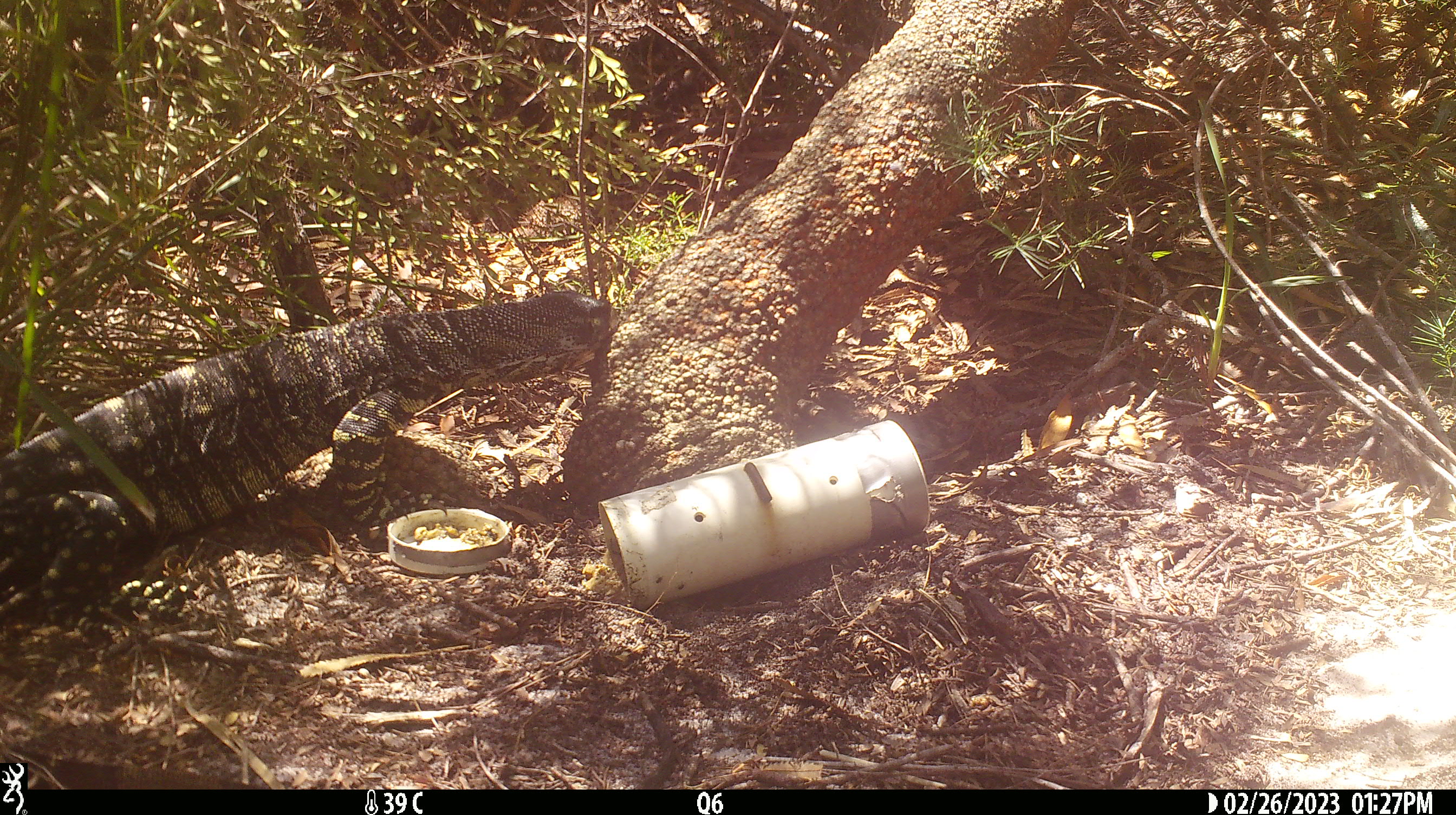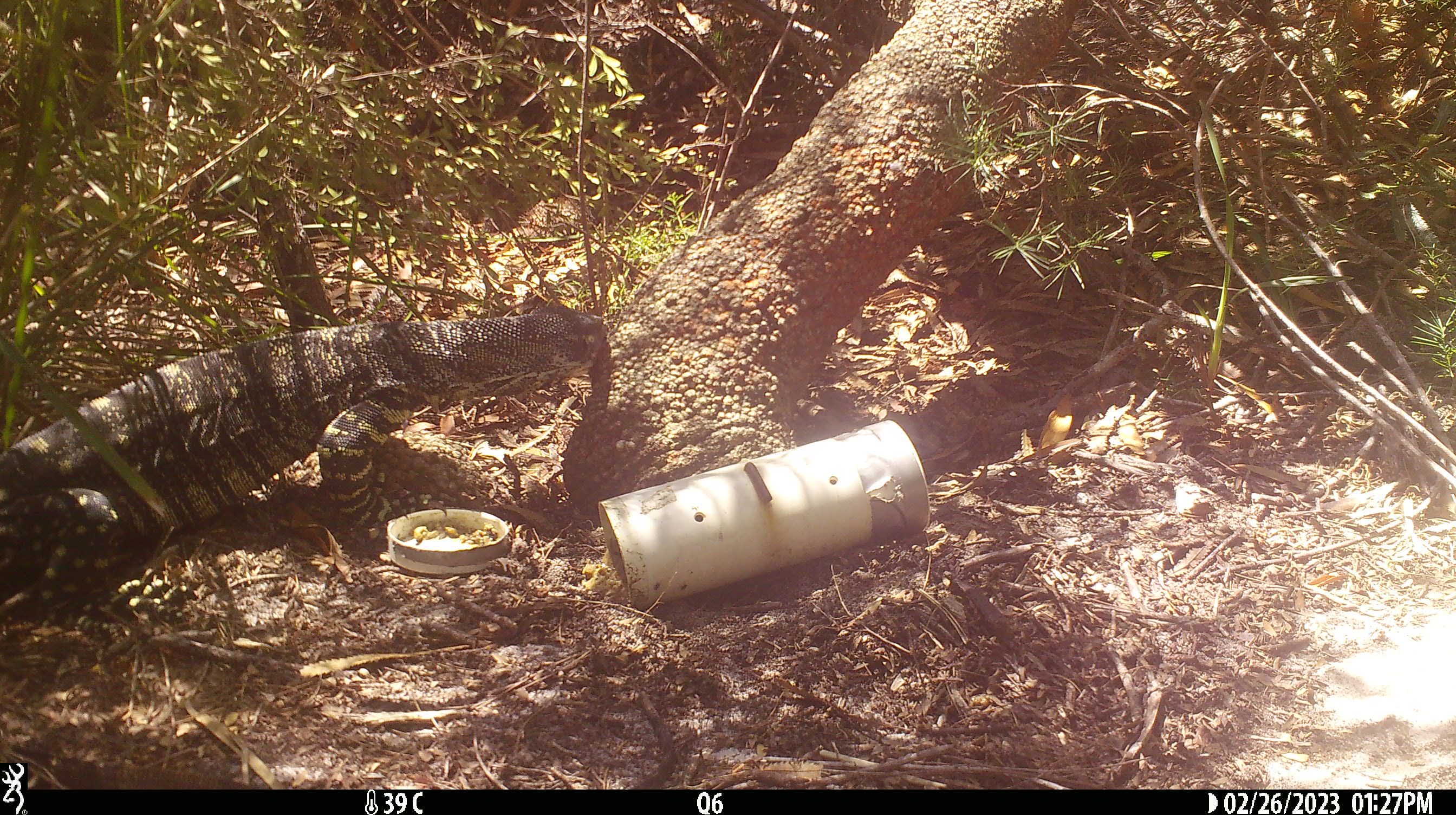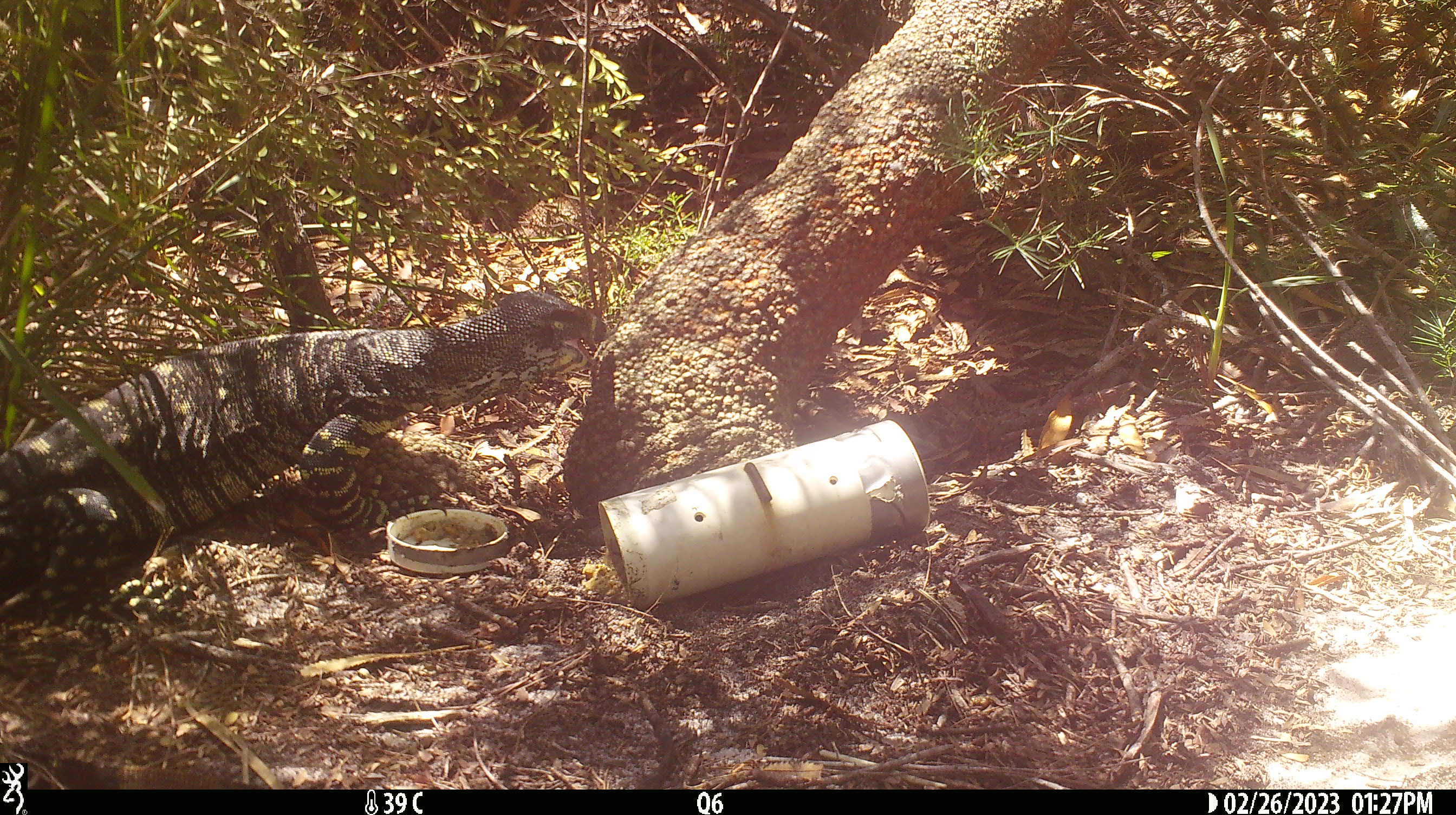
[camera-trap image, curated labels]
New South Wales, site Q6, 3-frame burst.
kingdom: Animalia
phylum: Chordata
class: Reptilia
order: Squamata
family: Varanidae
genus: Varanus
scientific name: Varanus varius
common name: lace monitor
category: goanna